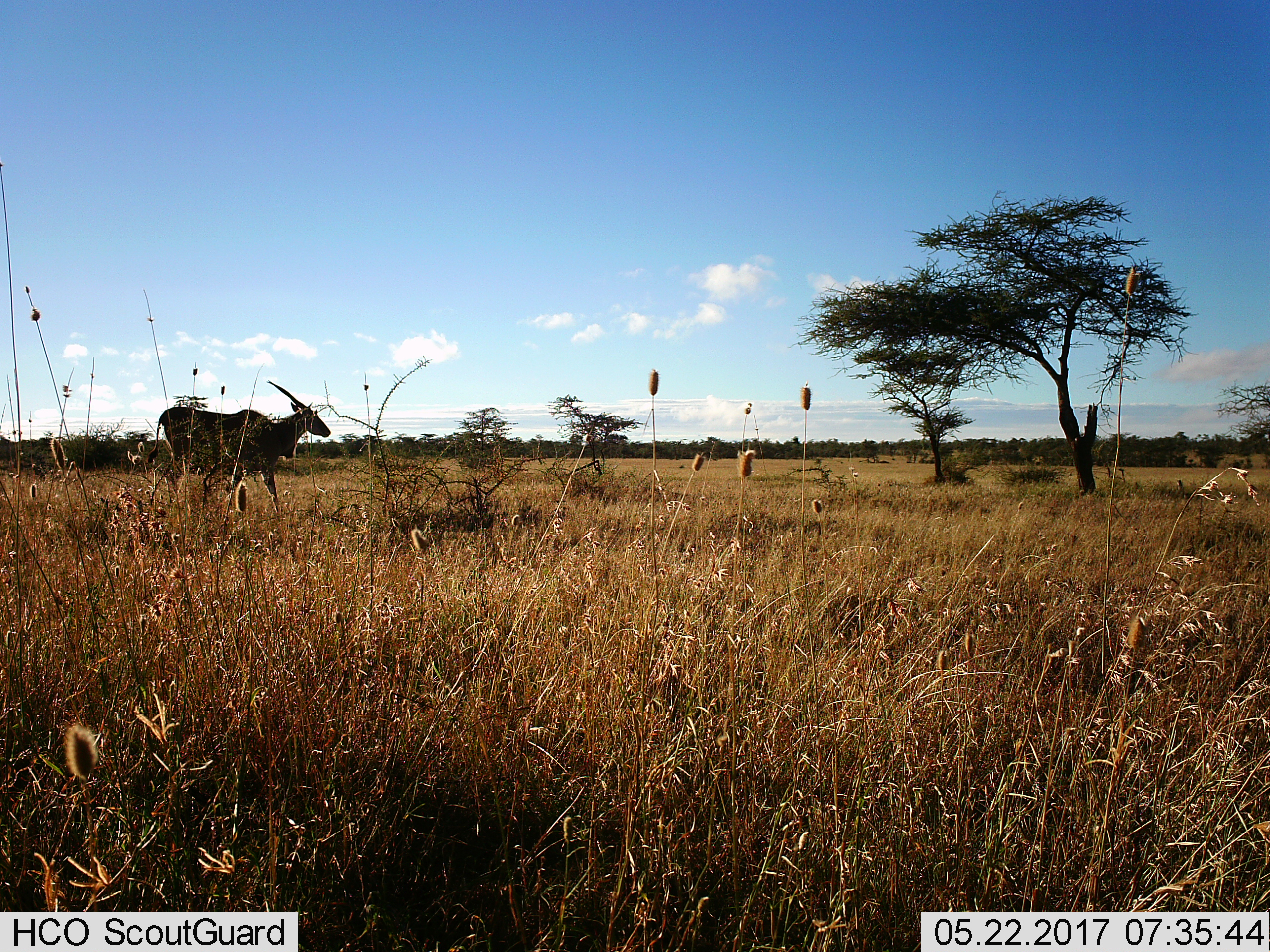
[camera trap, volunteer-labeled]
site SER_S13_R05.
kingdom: Animalia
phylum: Chordata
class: Mammalia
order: Artiodactyla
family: Bovidae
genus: Tragelaphus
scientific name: Tragelaphus oryx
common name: eland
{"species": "eland (Tragelaphus oryx)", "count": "1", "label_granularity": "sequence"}